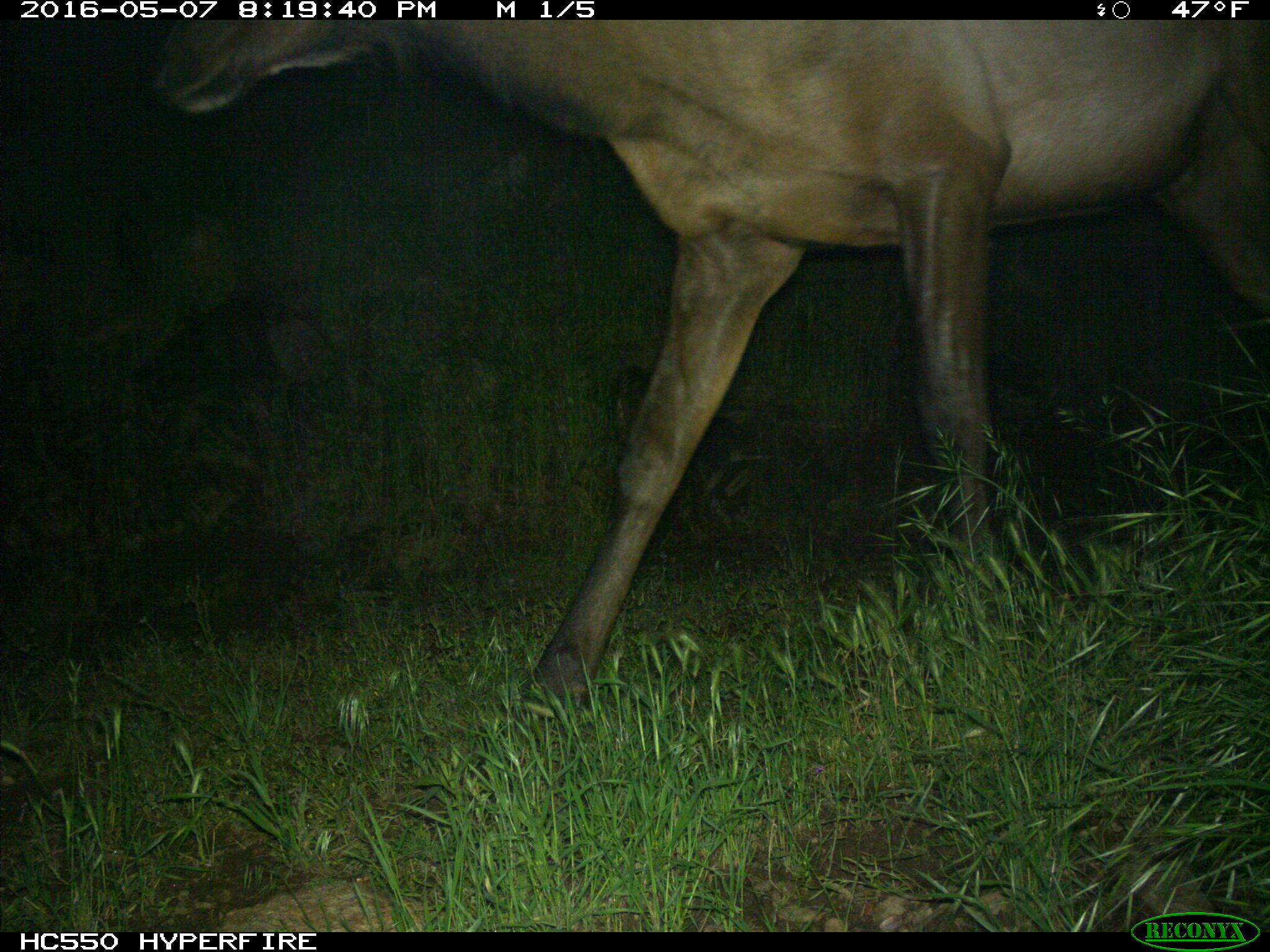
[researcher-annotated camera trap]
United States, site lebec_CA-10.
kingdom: Animalia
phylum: Chordata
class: Mammalia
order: Artiodactyla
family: Cervidae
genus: Cervus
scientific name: Cervus canadensis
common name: elk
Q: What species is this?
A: Cervus canadensis (elk).